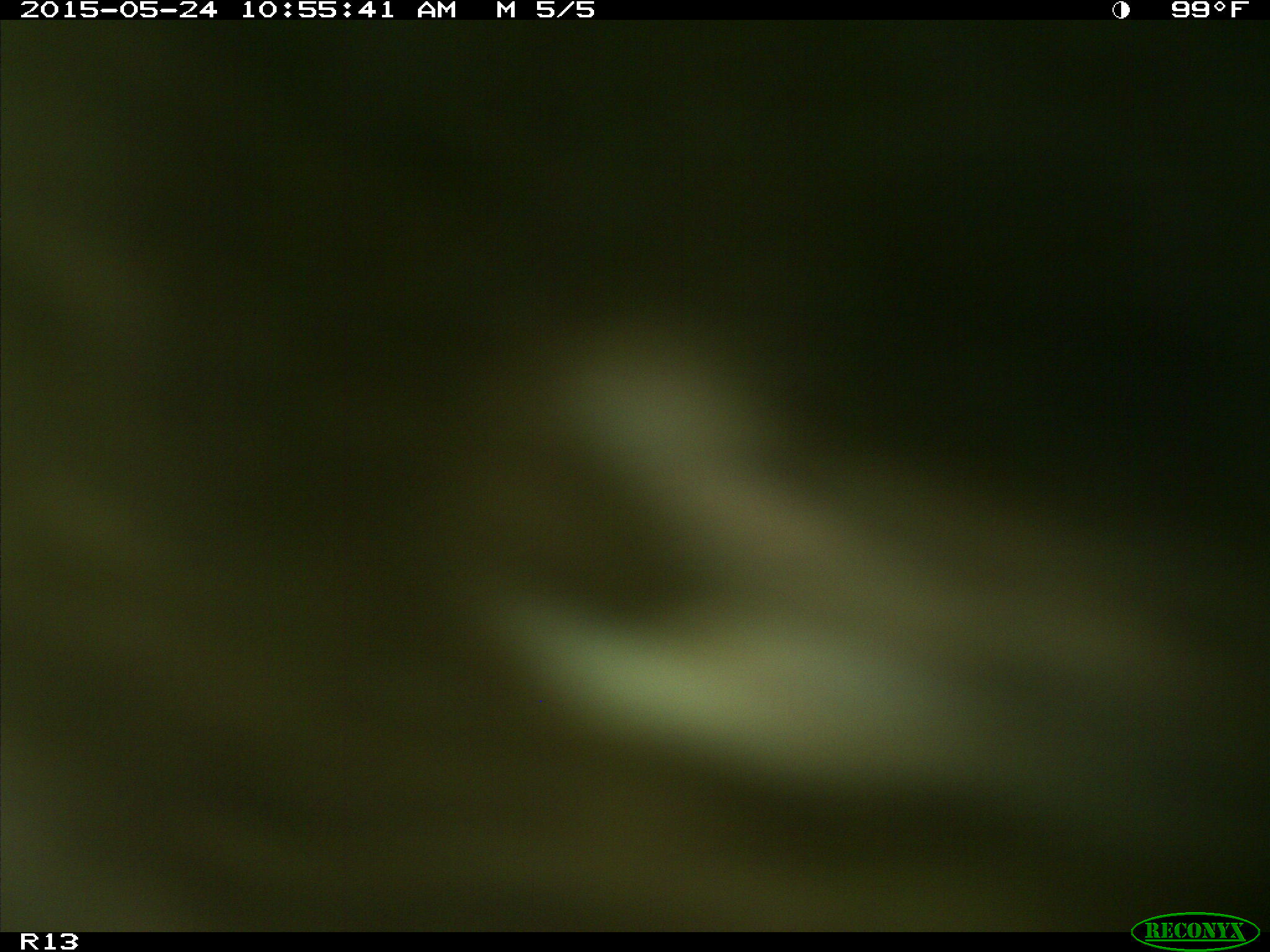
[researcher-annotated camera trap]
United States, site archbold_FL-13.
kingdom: Animalia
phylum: Chordata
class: Mammalia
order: Artiodactyla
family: Bovidae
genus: Bos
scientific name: Bos taurus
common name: domestic cow